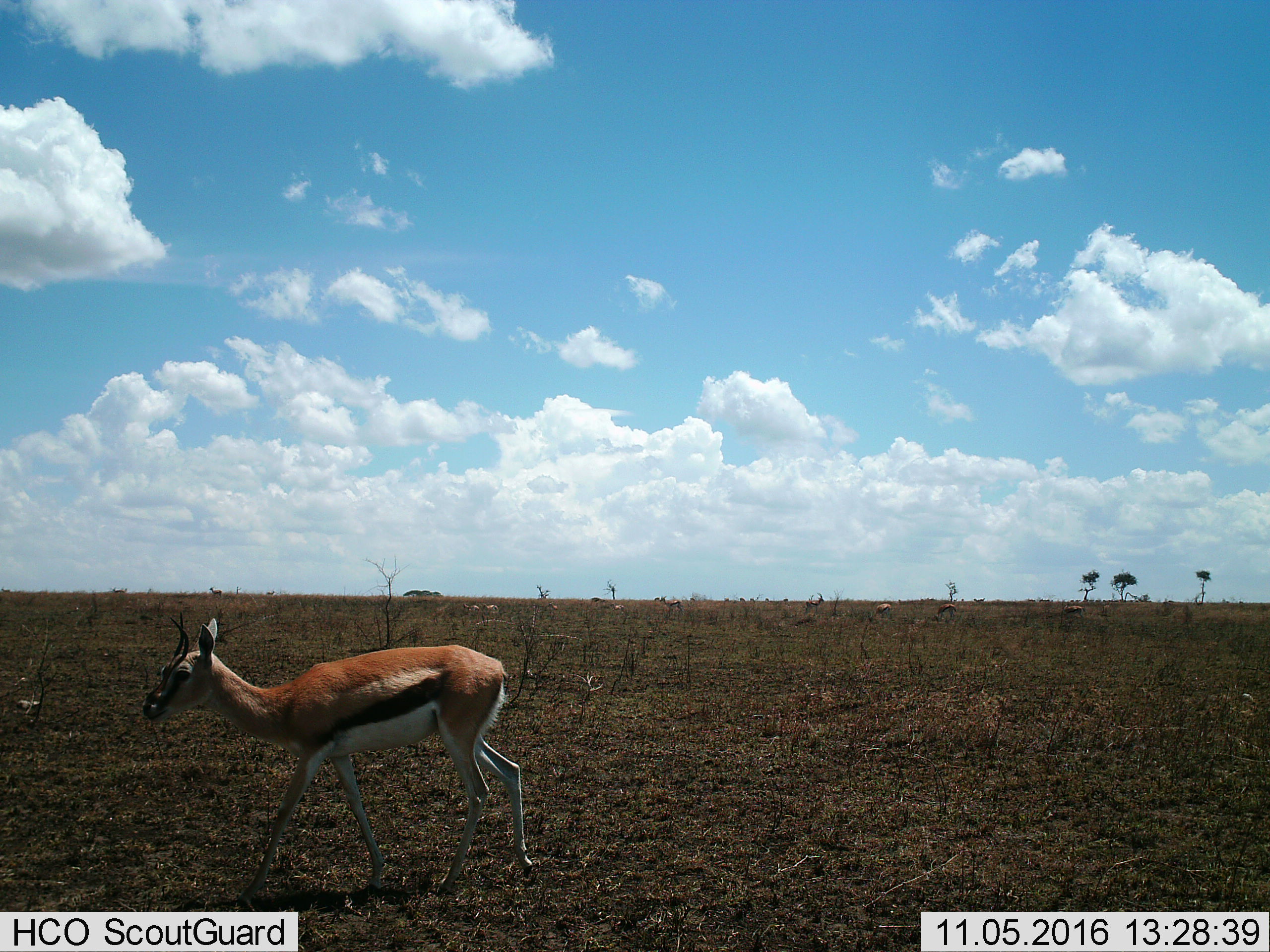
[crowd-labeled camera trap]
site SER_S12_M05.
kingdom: Animalia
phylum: Chordata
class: Mammalia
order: Artiodactyla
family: Bovidae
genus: Eudorcas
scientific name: Eudorcas thomsonii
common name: thomson's gazelle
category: gazellethomsons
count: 1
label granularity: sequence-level